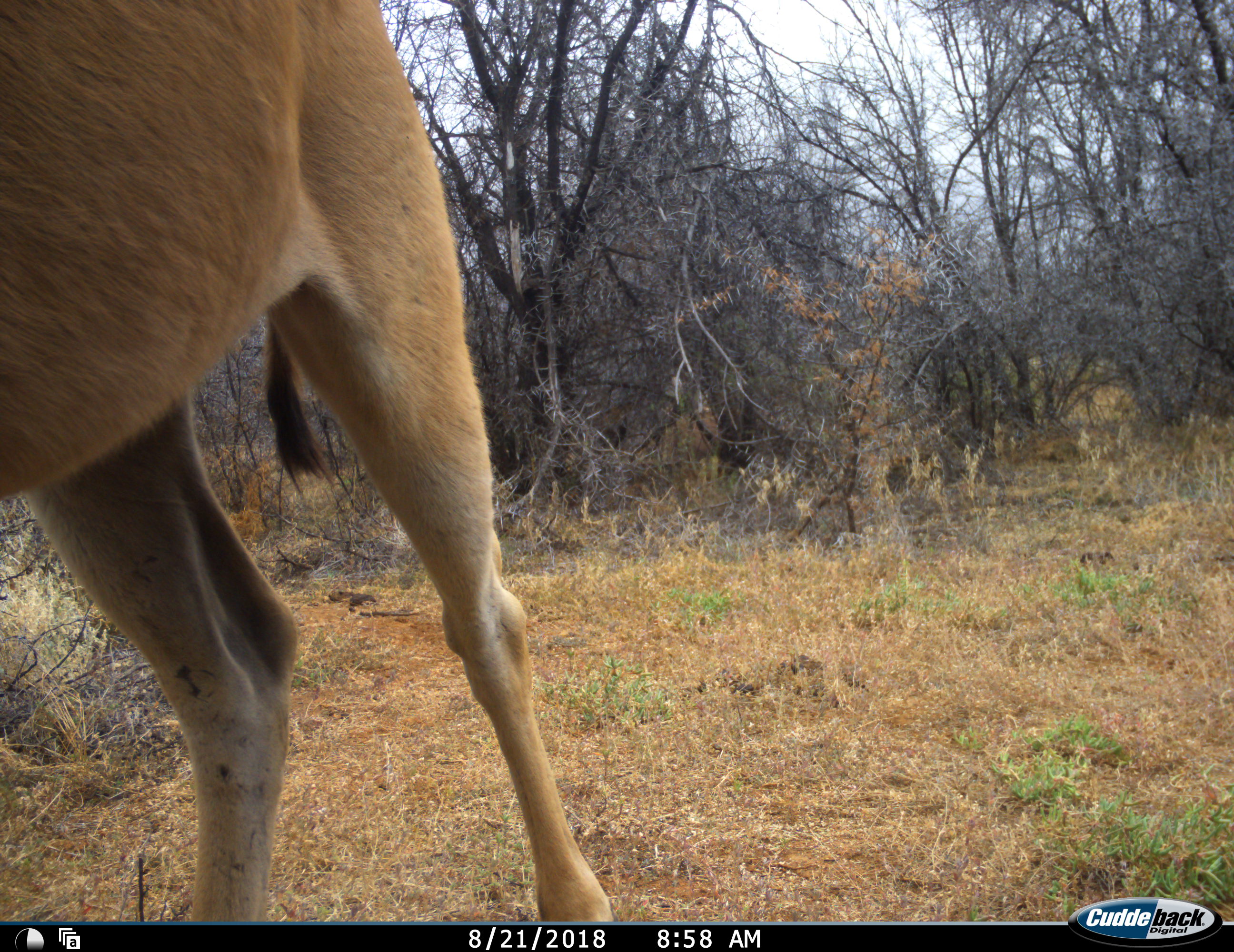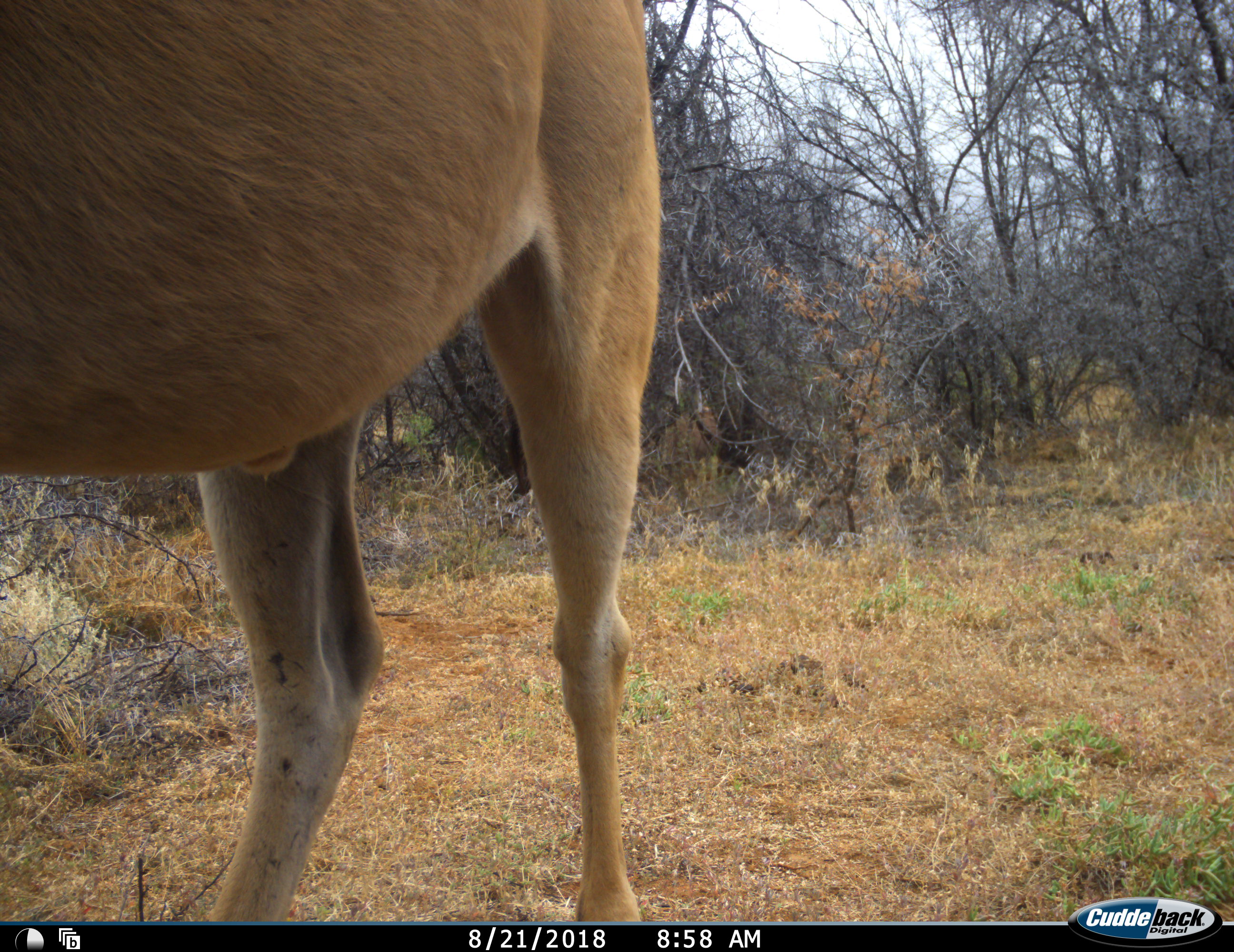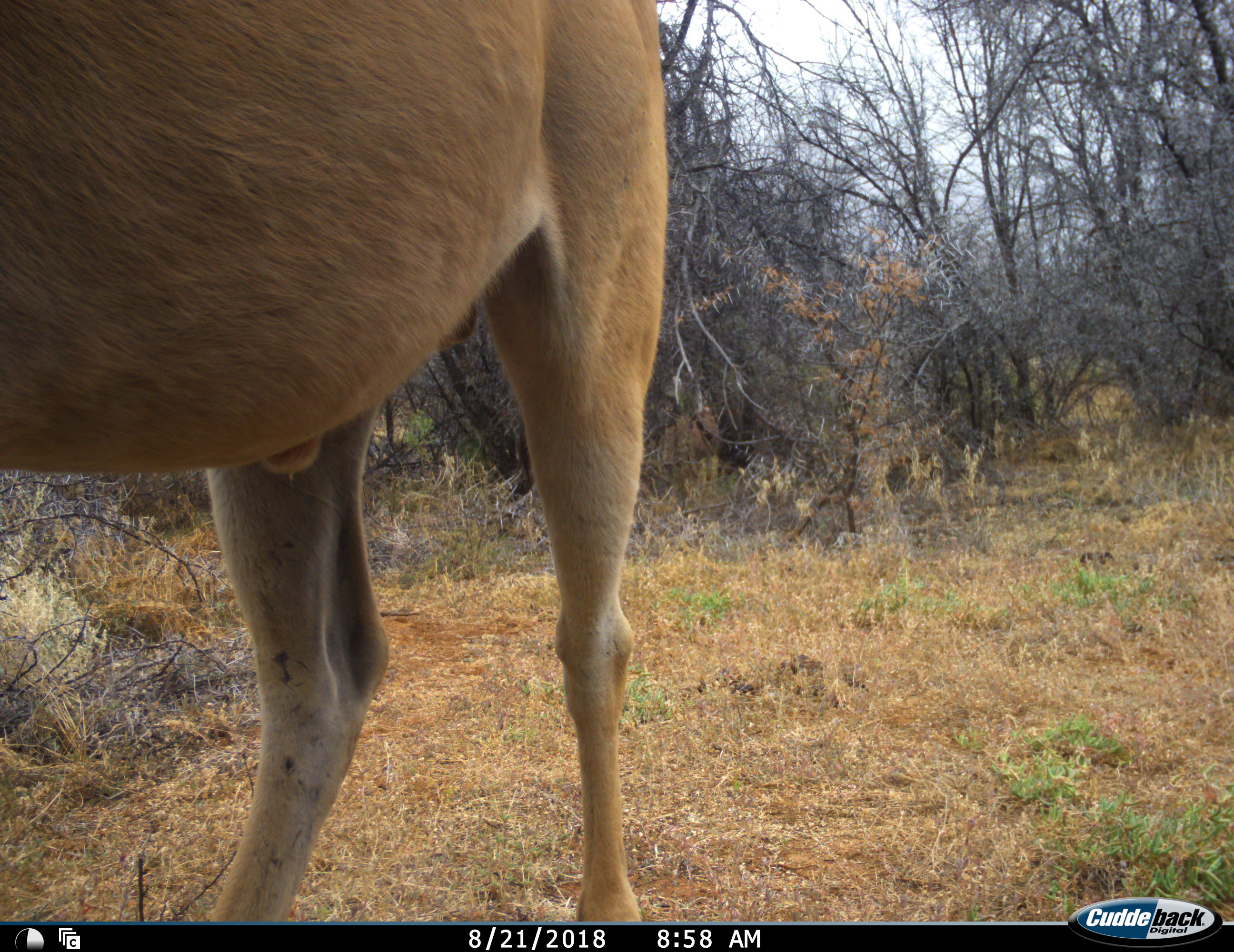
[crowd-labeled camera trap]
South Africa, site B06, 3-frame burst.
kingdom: Animalia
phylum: Chordata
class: Mammalia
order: Artiodactyla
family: Bovidae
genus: Tragelaphus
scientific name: Tragelaphus oryx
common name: eland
Eland (Tragelaphus oryx), count 1. Behavior (volunteer vote fractions): standing 83%, resting 0%, moving 0%, interacting 0%. Young present (vote fraction): 0%. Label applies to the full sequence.